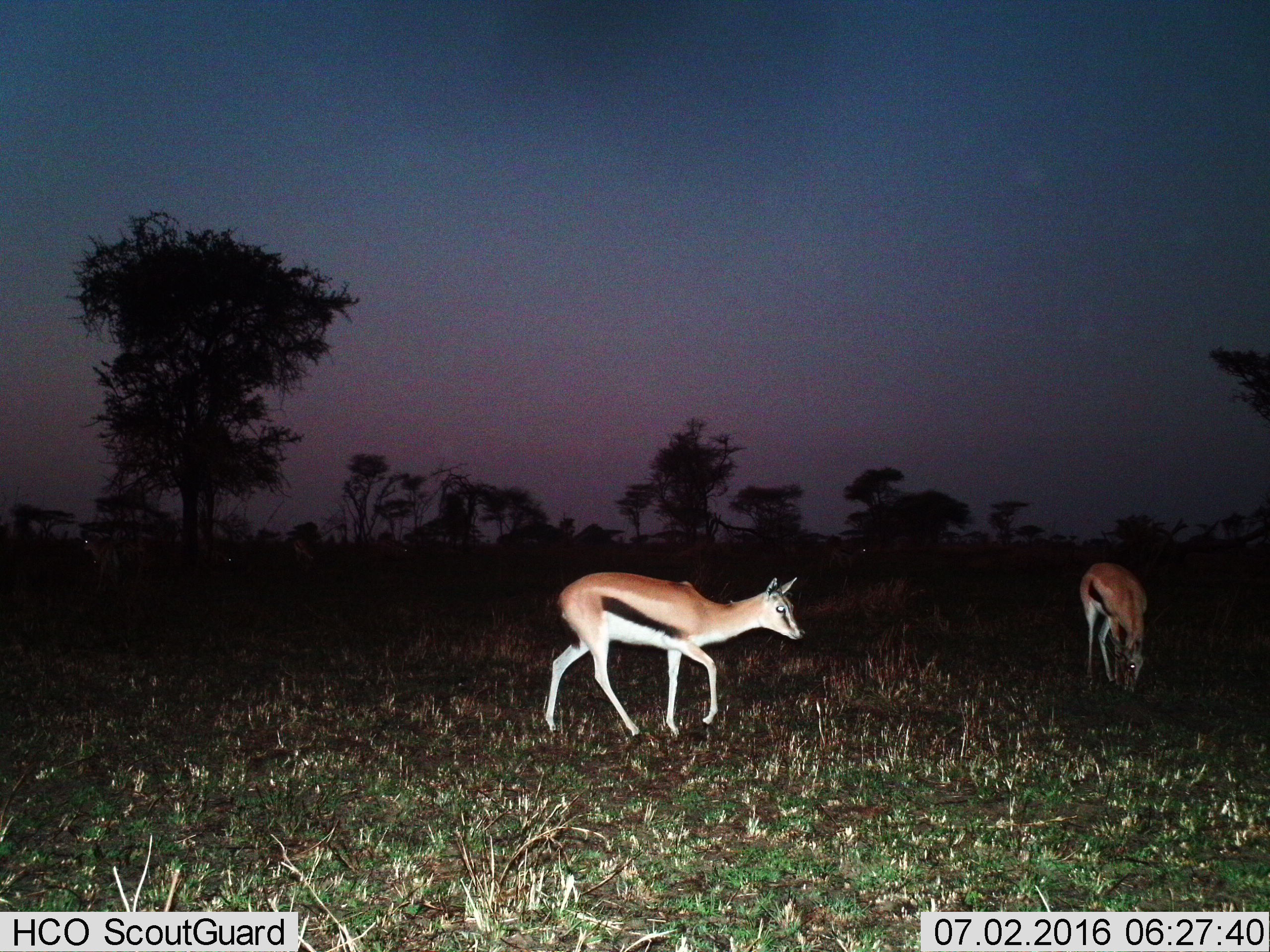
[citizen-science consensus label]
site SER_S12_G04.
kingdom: Animalia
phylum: Chordata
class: Mammalia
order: Artiodactyla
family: Bovidae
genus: Eudorcas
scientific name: Eudorcas thomsonii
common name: thomson's gazelle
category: gazellethomsons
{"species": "gazellethomsons (thomson's gazelle) (Eudorcas thomsonii)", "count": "2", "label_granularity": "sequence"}